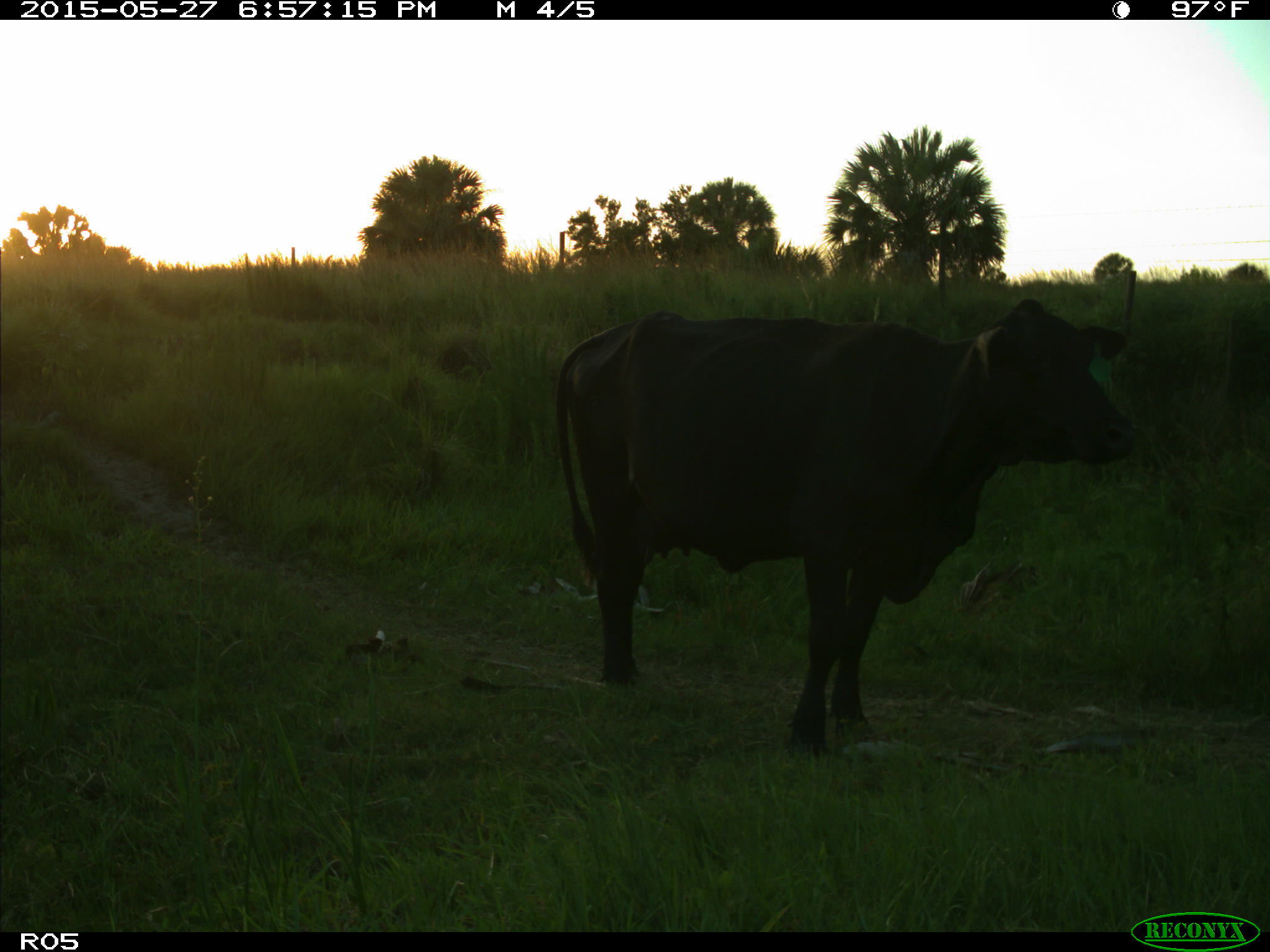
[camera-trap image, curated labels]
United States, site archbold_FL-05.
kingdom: Animalia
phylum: Chordata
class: Mammalia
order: Artiodactyla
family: Bovidae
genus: Bos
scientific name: Bos taurus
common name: domestic cow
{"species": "Bos taurus (domestic cow)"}